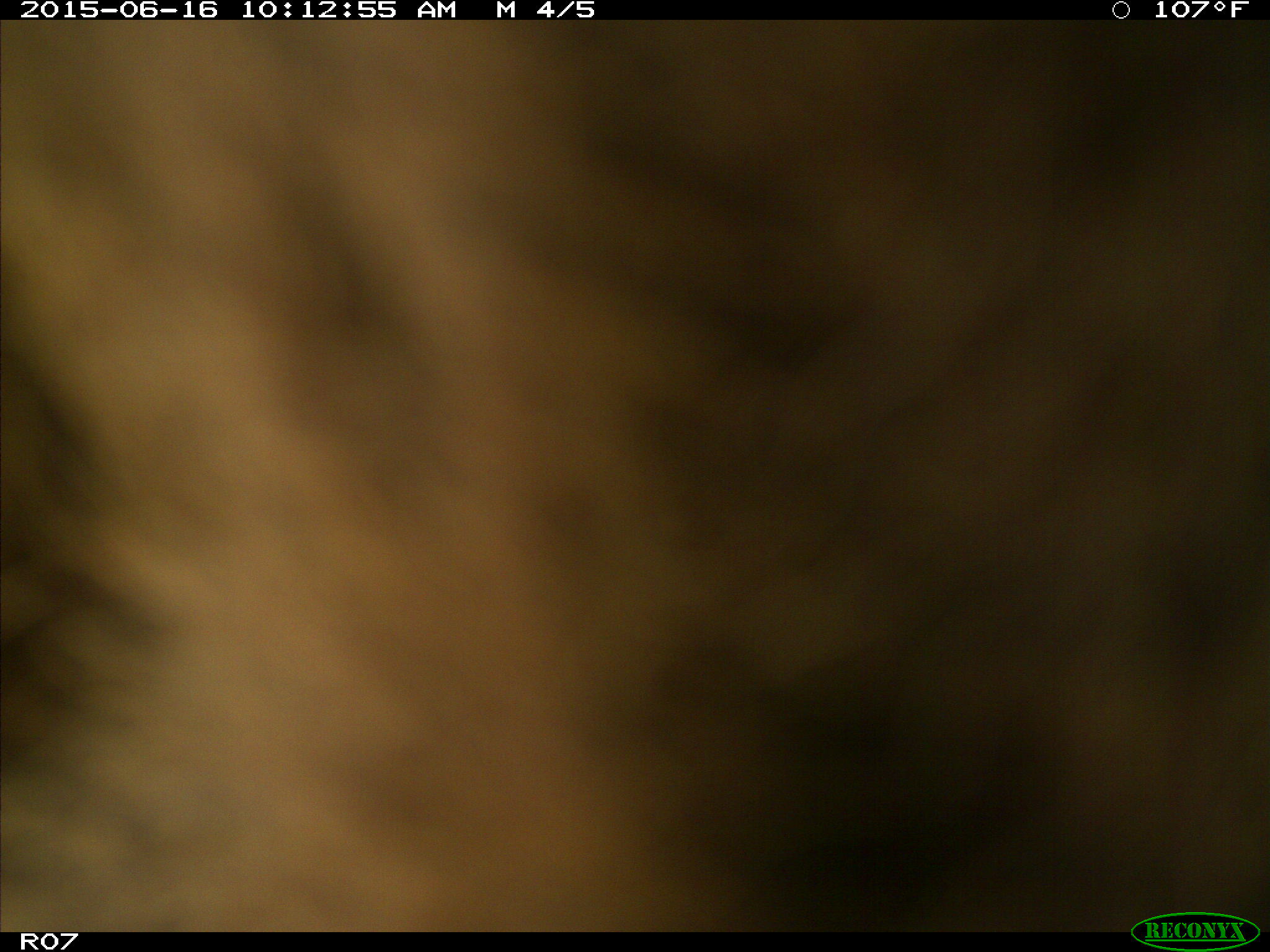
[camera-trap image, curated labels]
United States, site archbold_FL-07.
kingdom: Animalia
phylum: Chordata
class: Mammalia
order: Artiodactyla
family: Bovidae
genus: Bos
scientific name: Bos taurus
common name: domestic cow